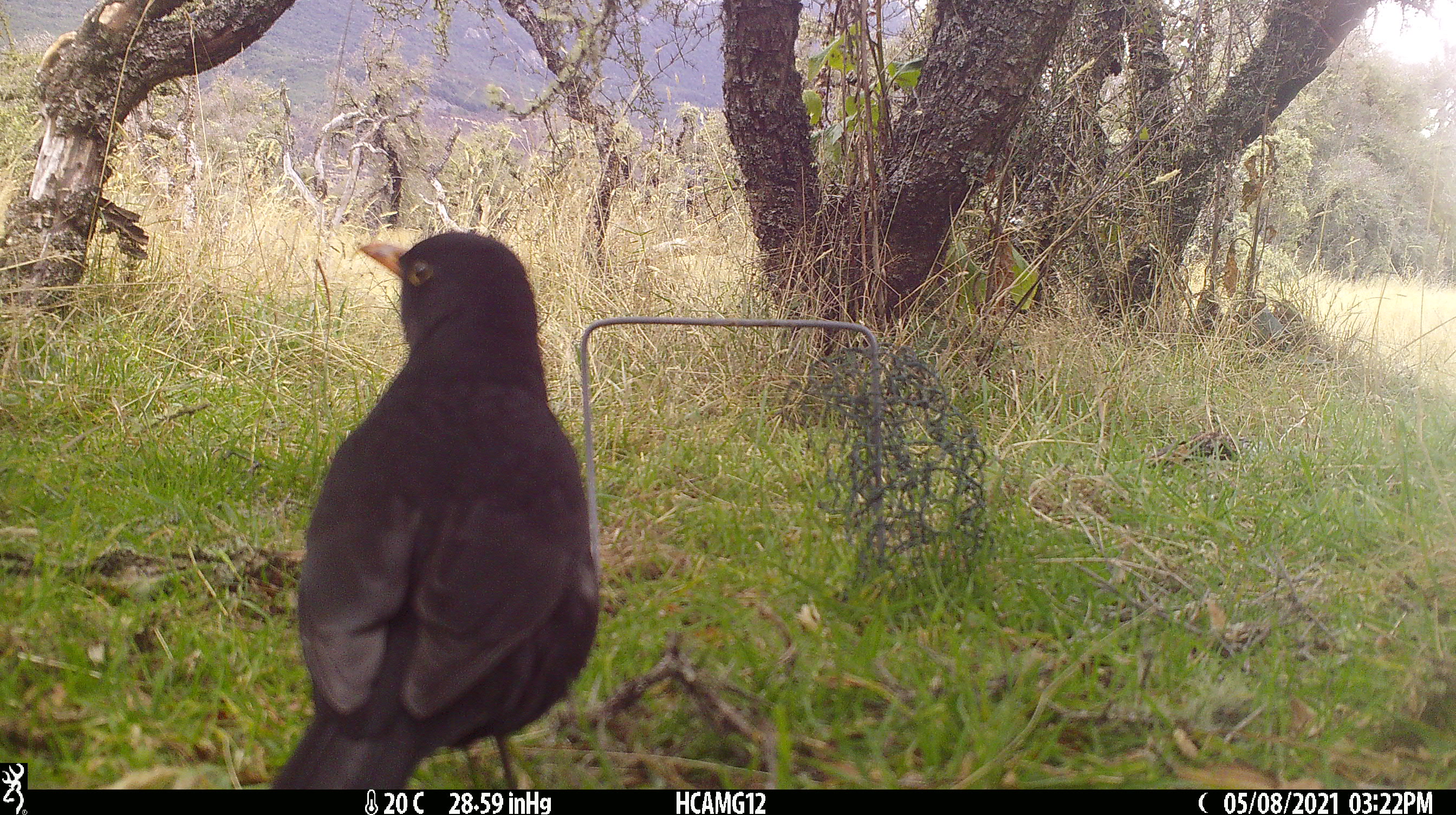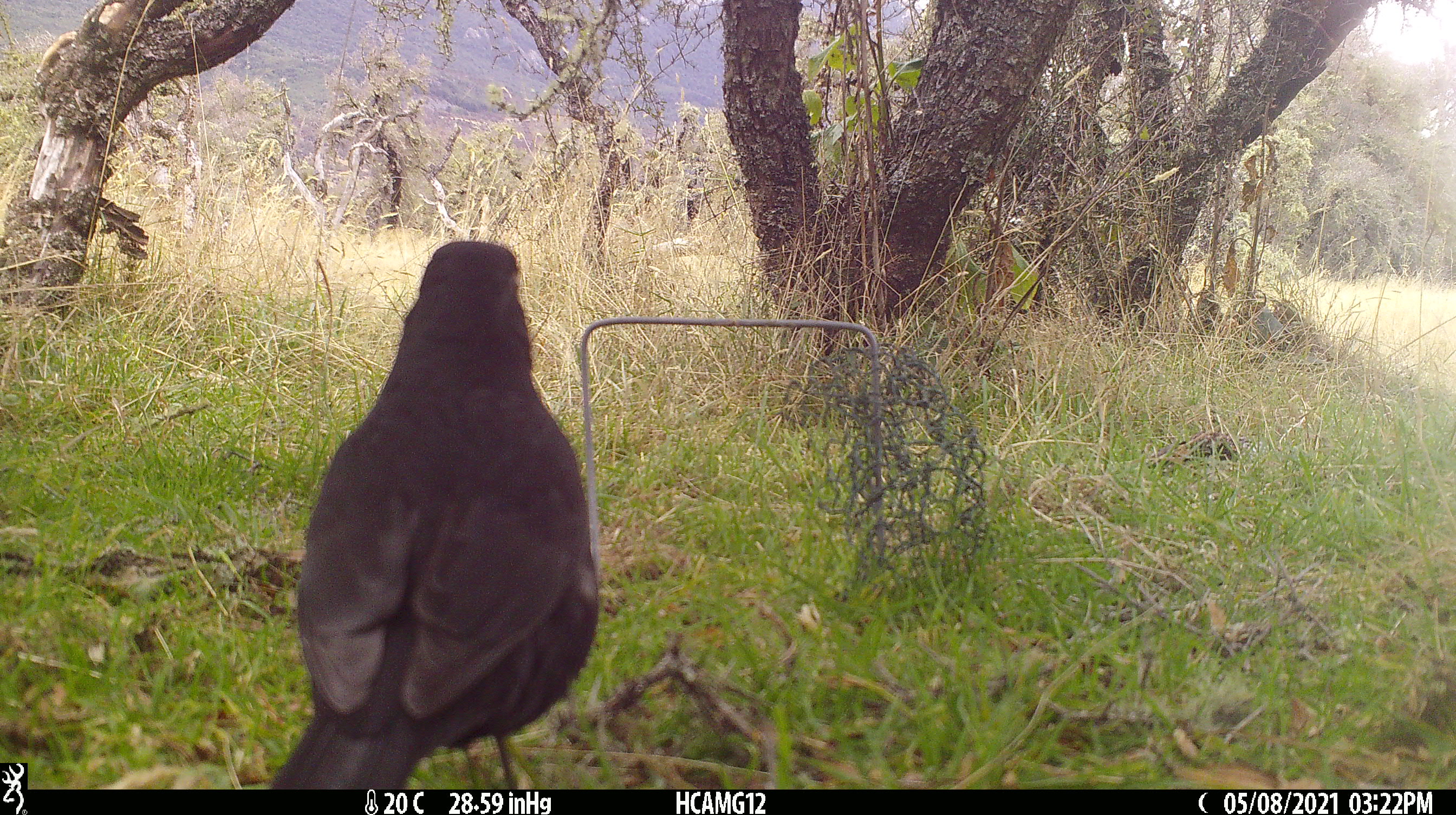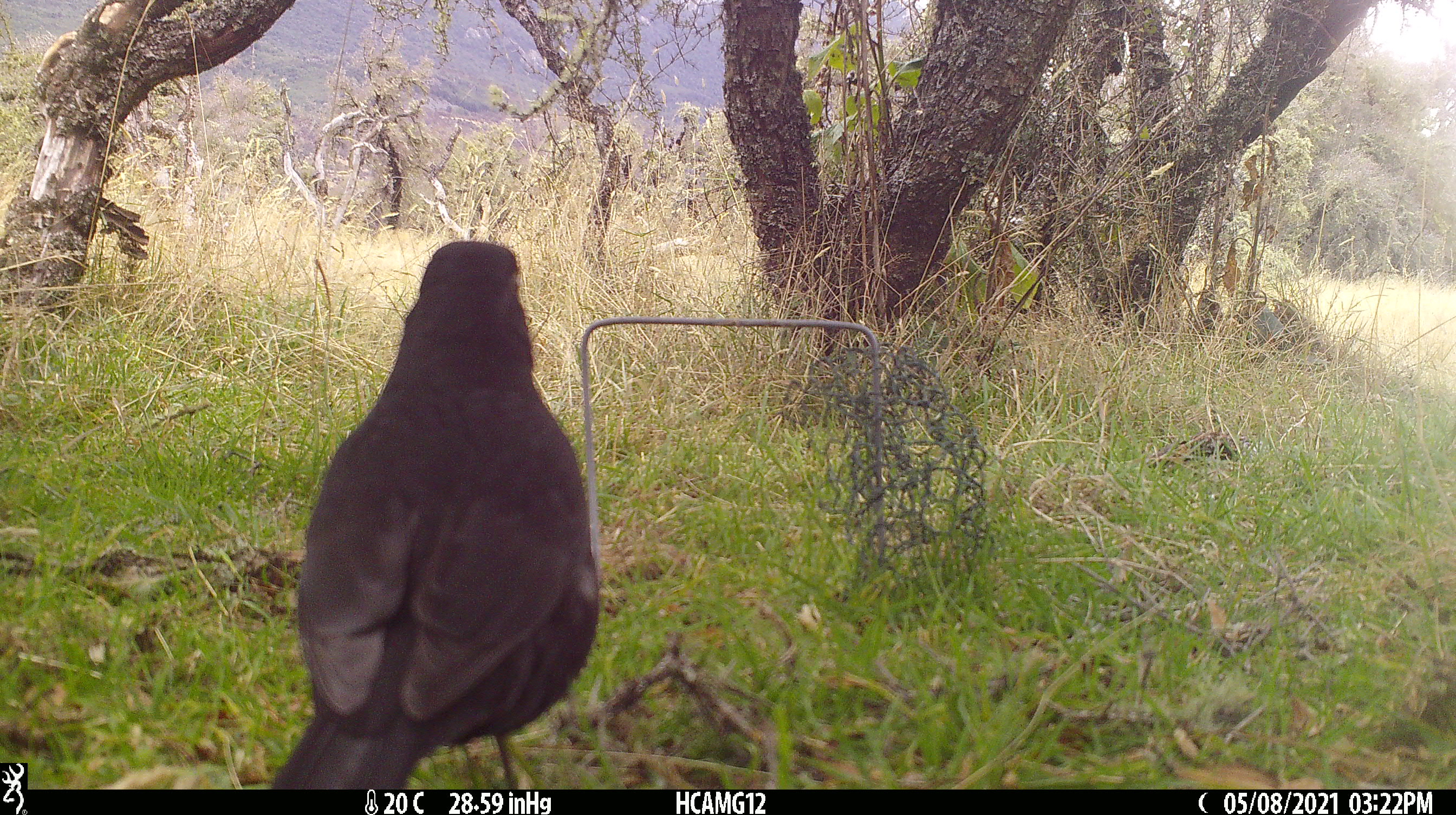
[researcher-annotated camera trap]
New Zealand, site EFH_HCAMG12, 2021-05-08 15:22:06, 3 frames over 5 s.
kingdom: Animalia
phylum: Chordata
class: Aves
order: Passeriformes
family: Turdidae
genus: Turdus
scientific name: Turdus merula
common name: eurasian blackbird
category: blackbird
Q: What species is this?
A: Blackbird (eurasian blackbird) (Turdus merula).